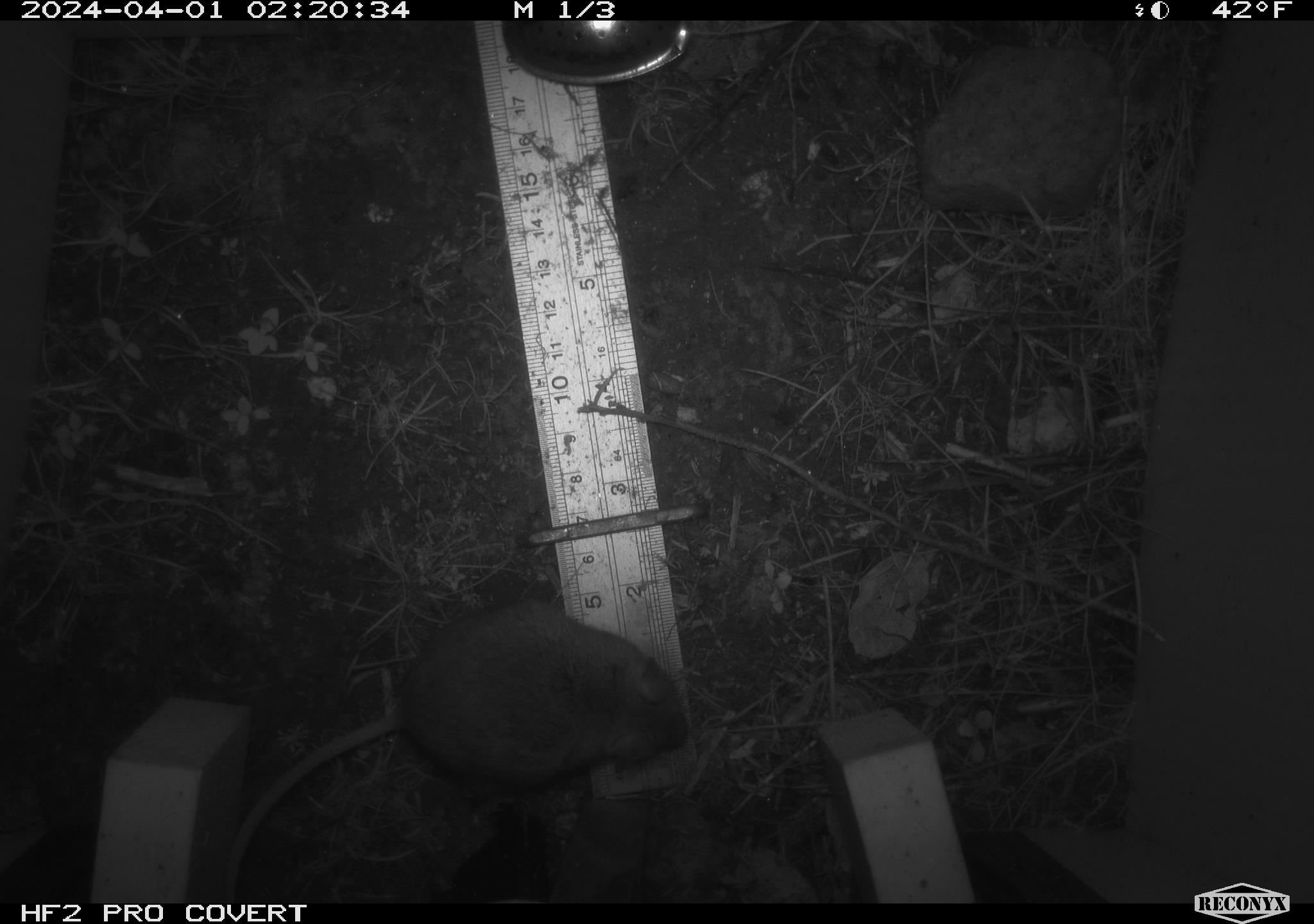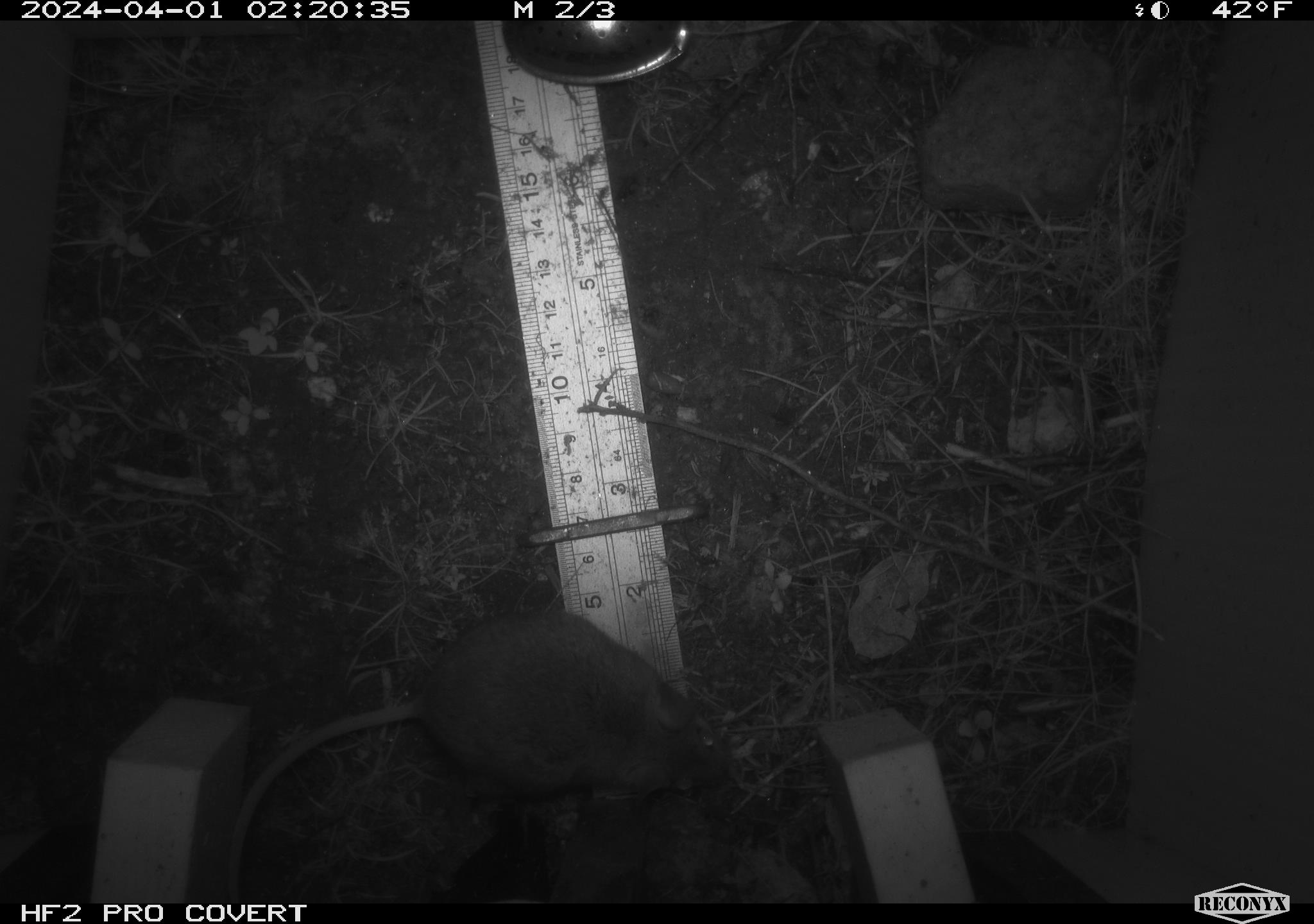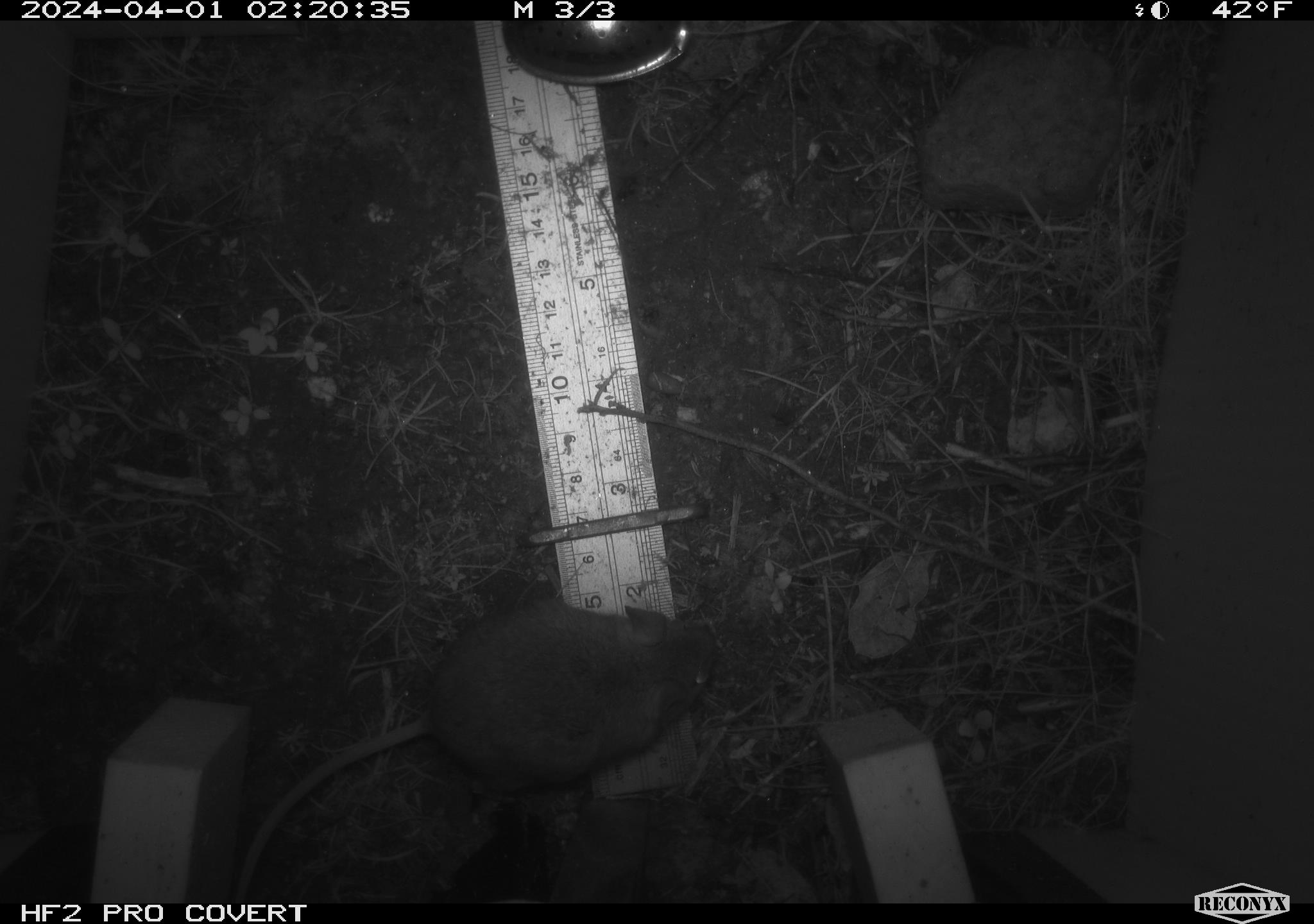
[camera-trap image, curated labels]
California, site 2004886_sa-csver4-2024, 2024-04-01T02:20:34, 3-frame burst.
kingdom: Animalia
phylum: Chordata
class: Mammalia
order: Rodentia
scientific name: Rodentia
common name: mouse species